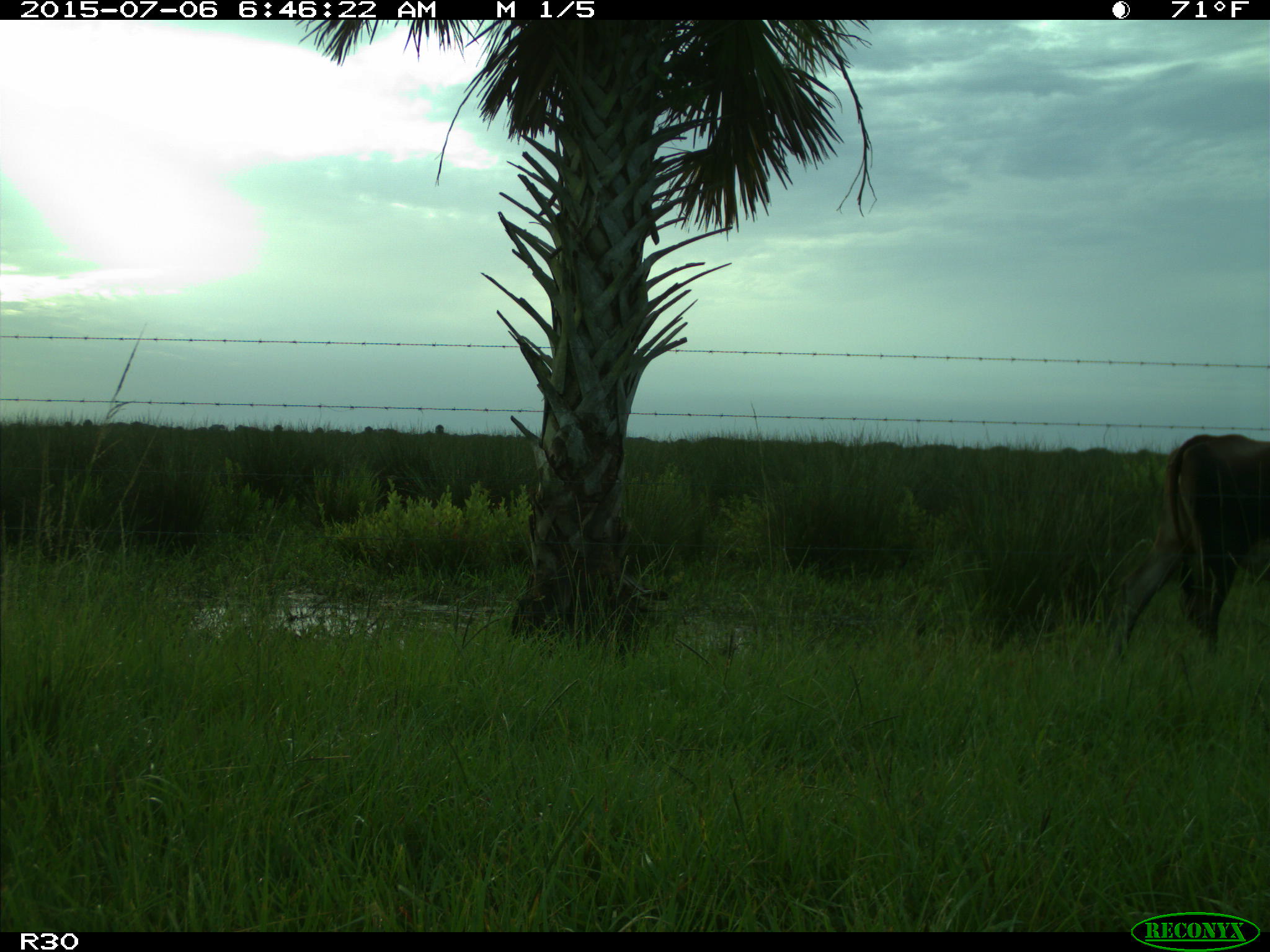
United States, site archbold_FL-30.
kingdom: Animalia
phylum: Chordata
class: Mammalia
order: Artiodactyla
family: Bovidae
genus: Bos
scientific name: Bos taurus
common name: domestic cow